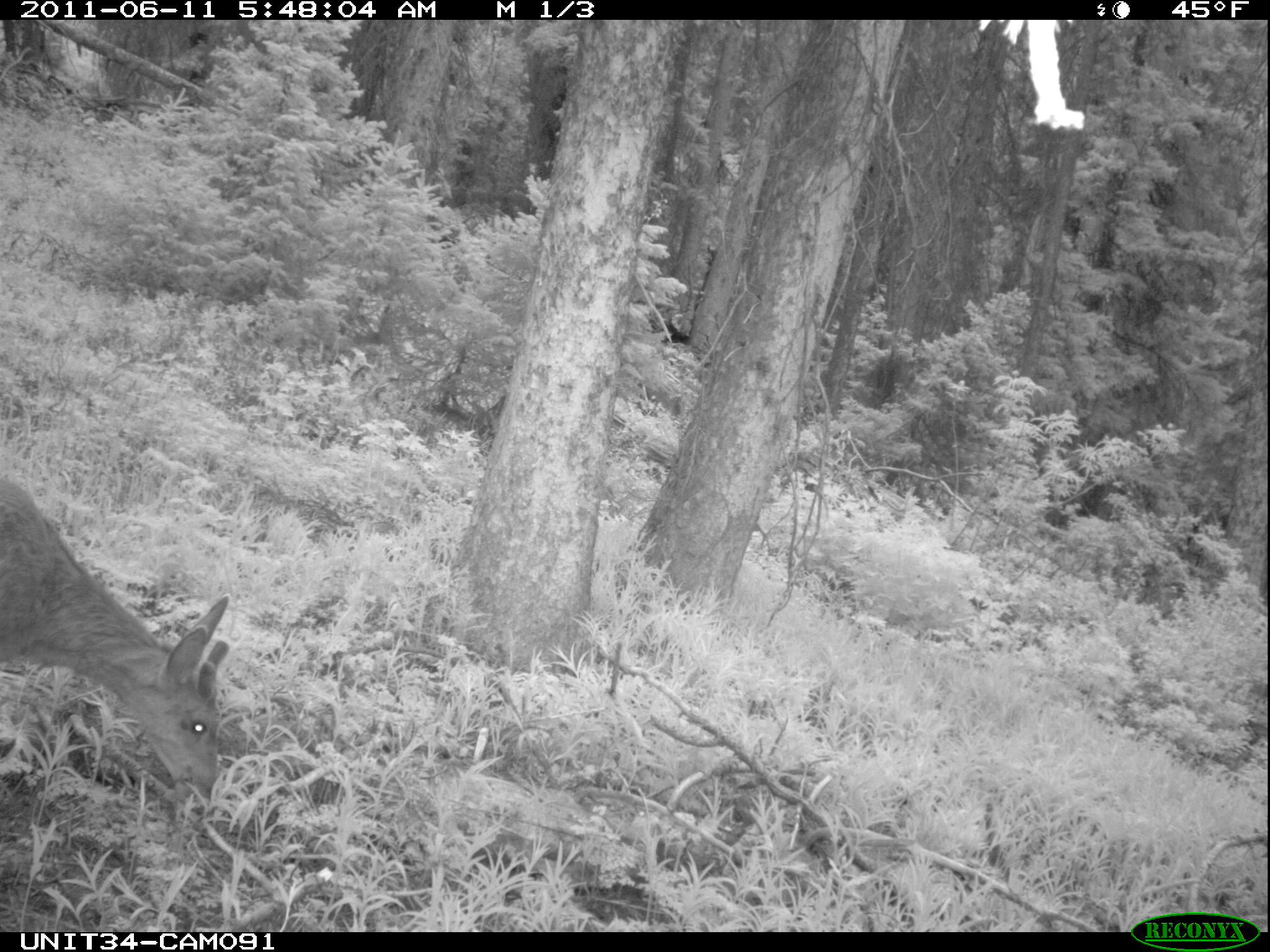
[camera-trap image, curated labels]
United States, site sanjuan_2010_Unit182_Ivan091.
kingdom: Animalia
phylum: Chordata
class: Mammalia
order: Artiodactyla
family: Cervidae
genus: Odocoileus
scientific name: Odocoileus hemionus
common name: mule deer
Odocoileus hemionus (mule deer).